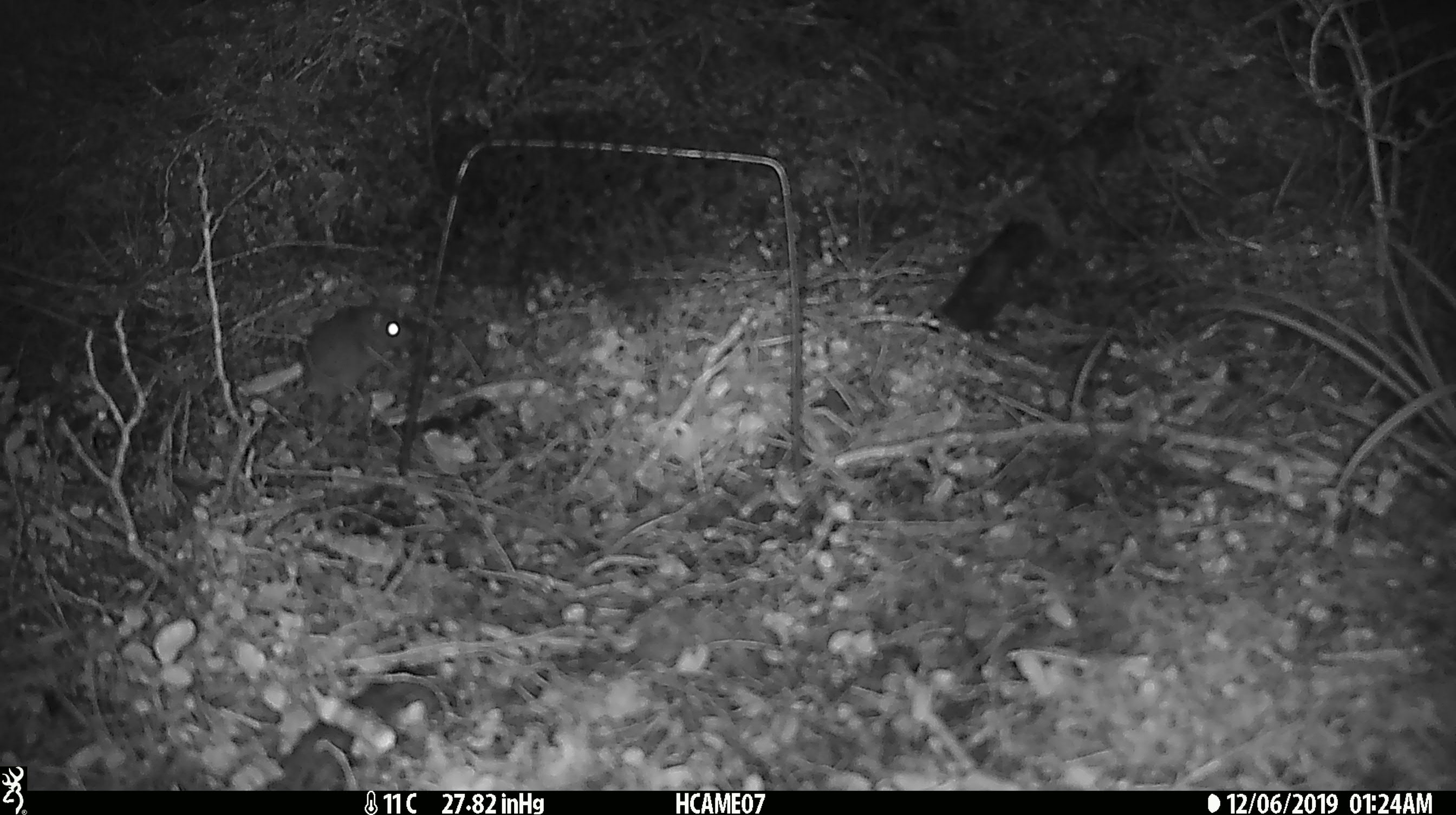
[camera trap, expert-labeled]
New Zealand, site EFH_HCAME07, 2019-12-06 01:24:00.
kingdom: Animalia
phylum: Chordata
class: Mammalia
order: Rodentia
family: Muridae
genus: Mus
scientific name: Mus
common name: mouse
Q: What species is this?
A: Mouse (Mus).